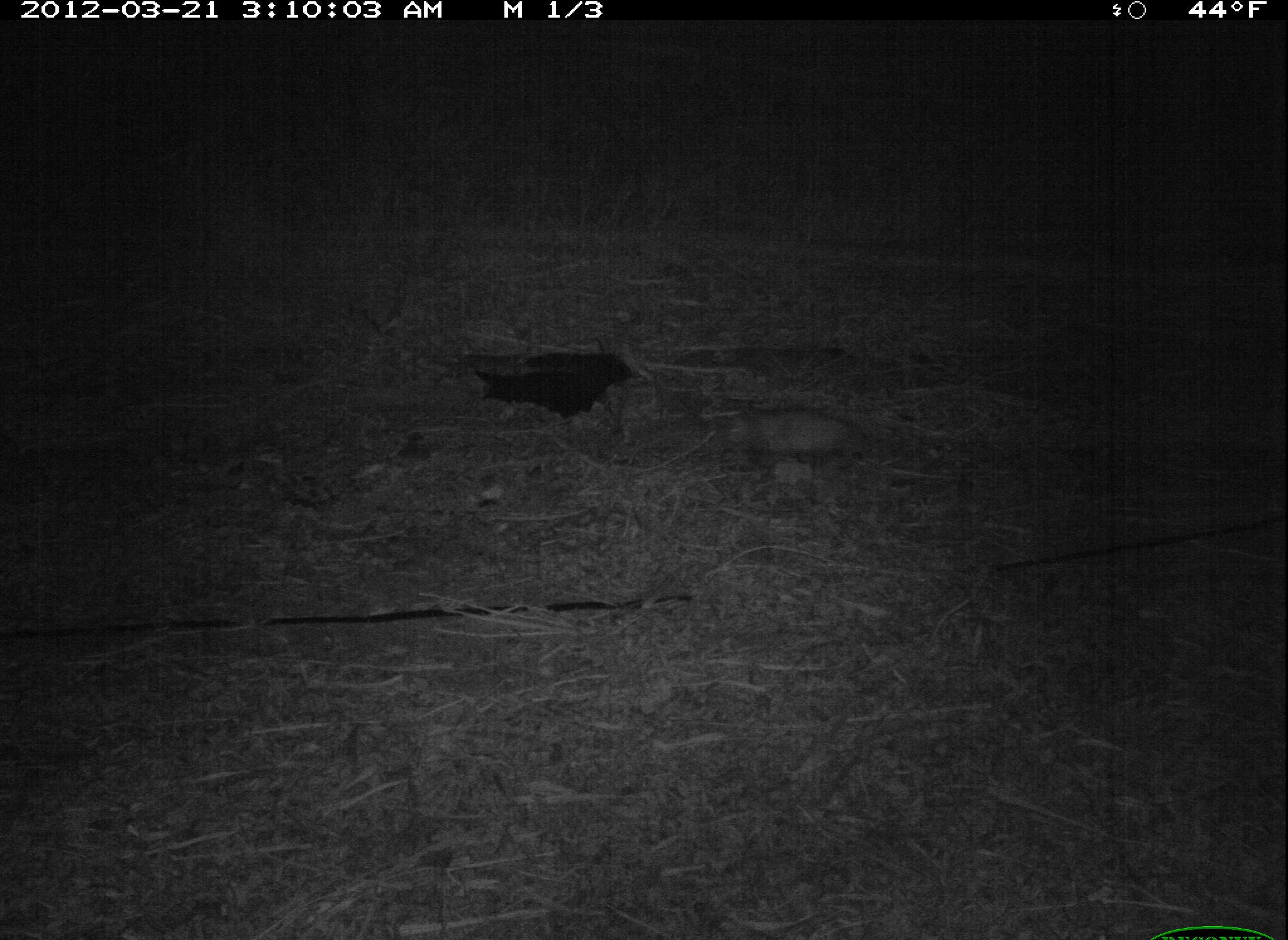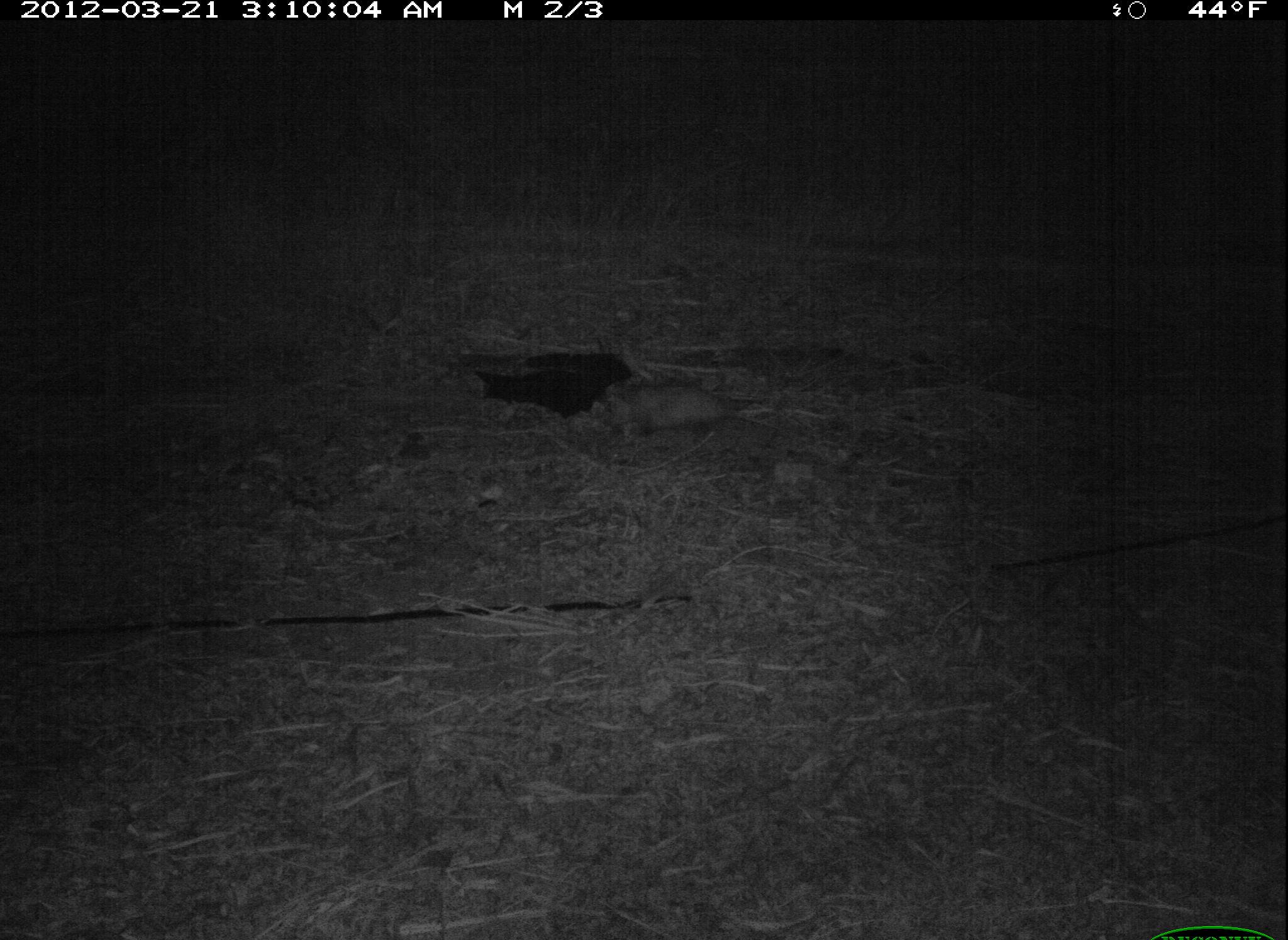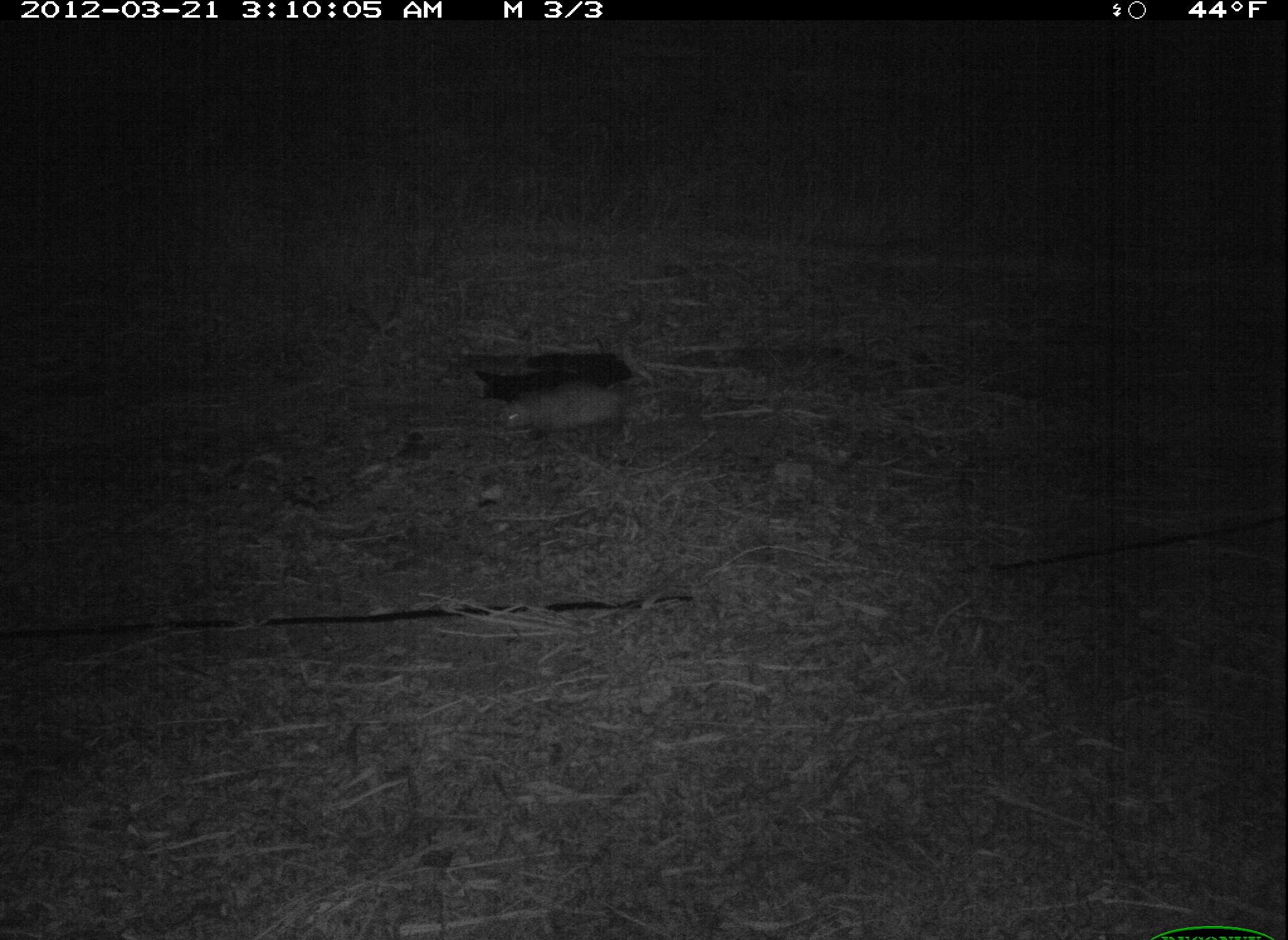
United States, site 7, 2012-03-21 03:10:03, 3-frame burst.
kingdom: Animalia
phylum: Chordata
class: Mammalia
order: Didelphimorphia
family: Didelphidae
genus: Didelphis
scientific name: Didelphis virginiana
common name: virginia opossum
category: opossum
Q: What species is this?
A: Opossum (virginia opossum) (Didelphis virginiana).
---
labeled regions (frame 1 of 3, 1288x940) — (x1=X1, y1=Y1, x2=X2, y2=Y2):
opossum: (x1=720, y1=400, x2=874, y2=464)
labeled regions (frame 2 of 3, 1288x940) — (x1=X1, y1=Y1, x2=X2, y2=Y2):
opossum: (x1=586, y1=362, x2=797, y2=454)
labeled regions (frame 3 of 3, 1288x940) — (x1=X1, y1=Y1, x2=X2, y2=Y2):
opossum: (x1=493, y1=368, x2=636, y2=455)